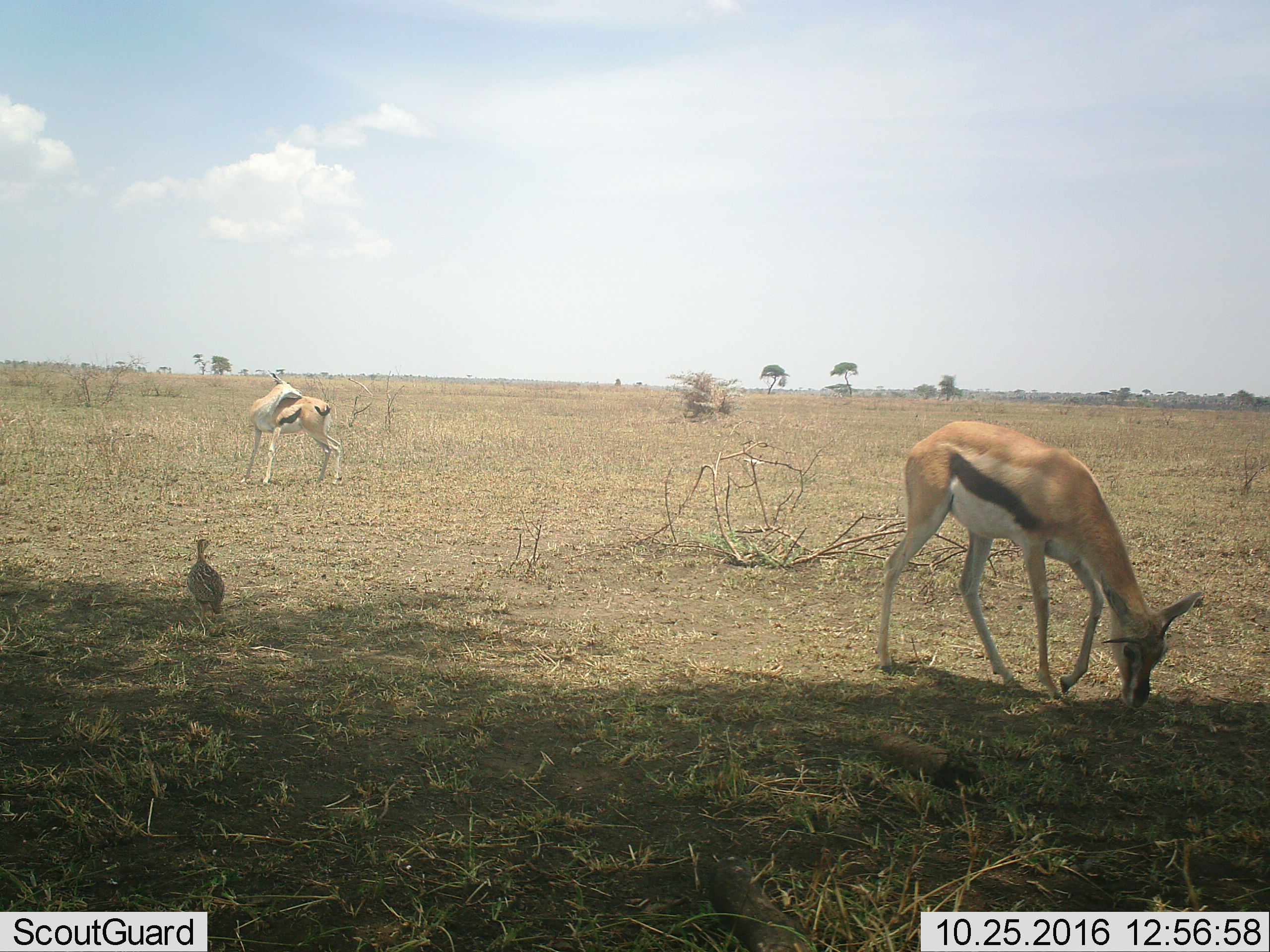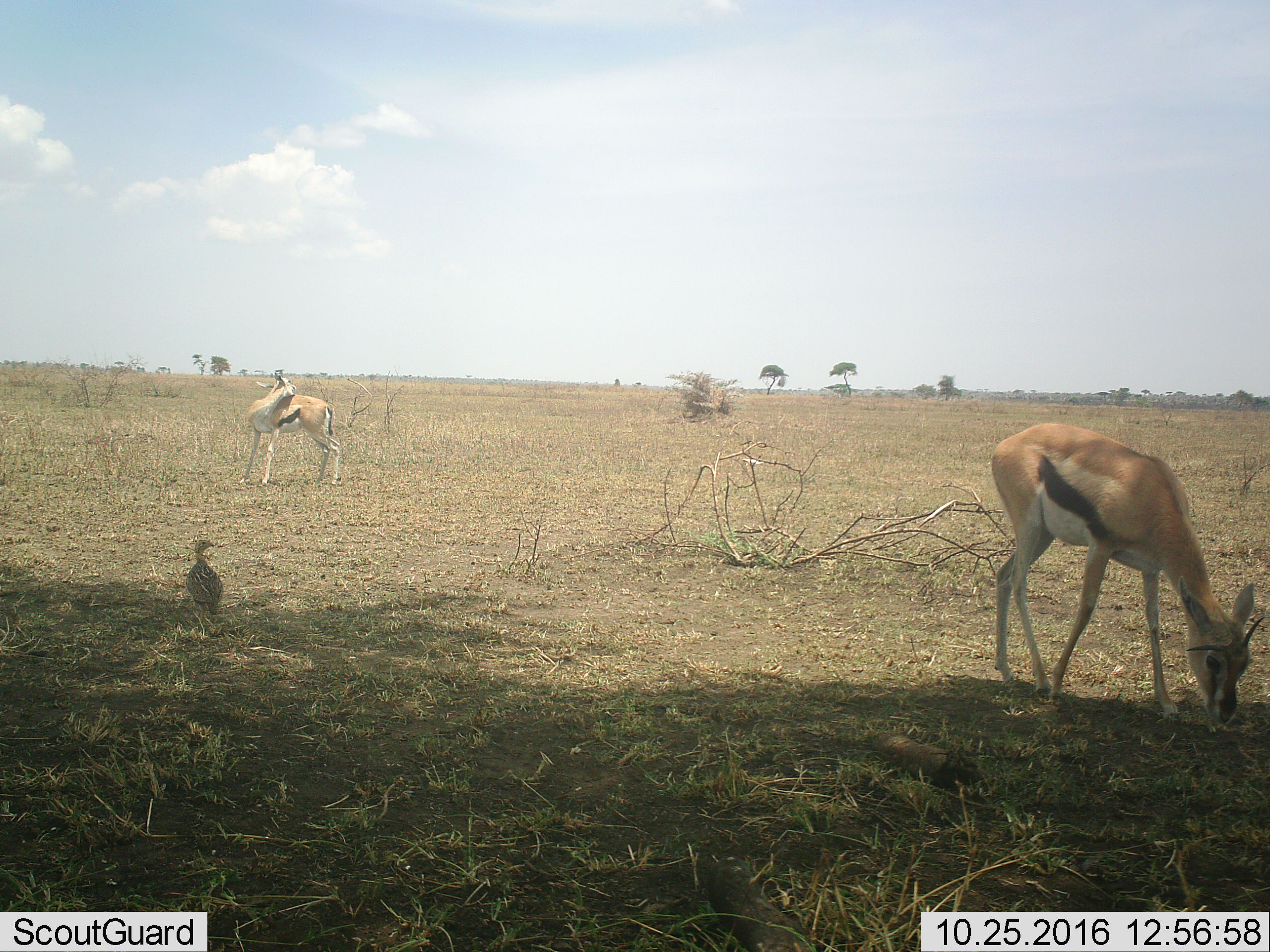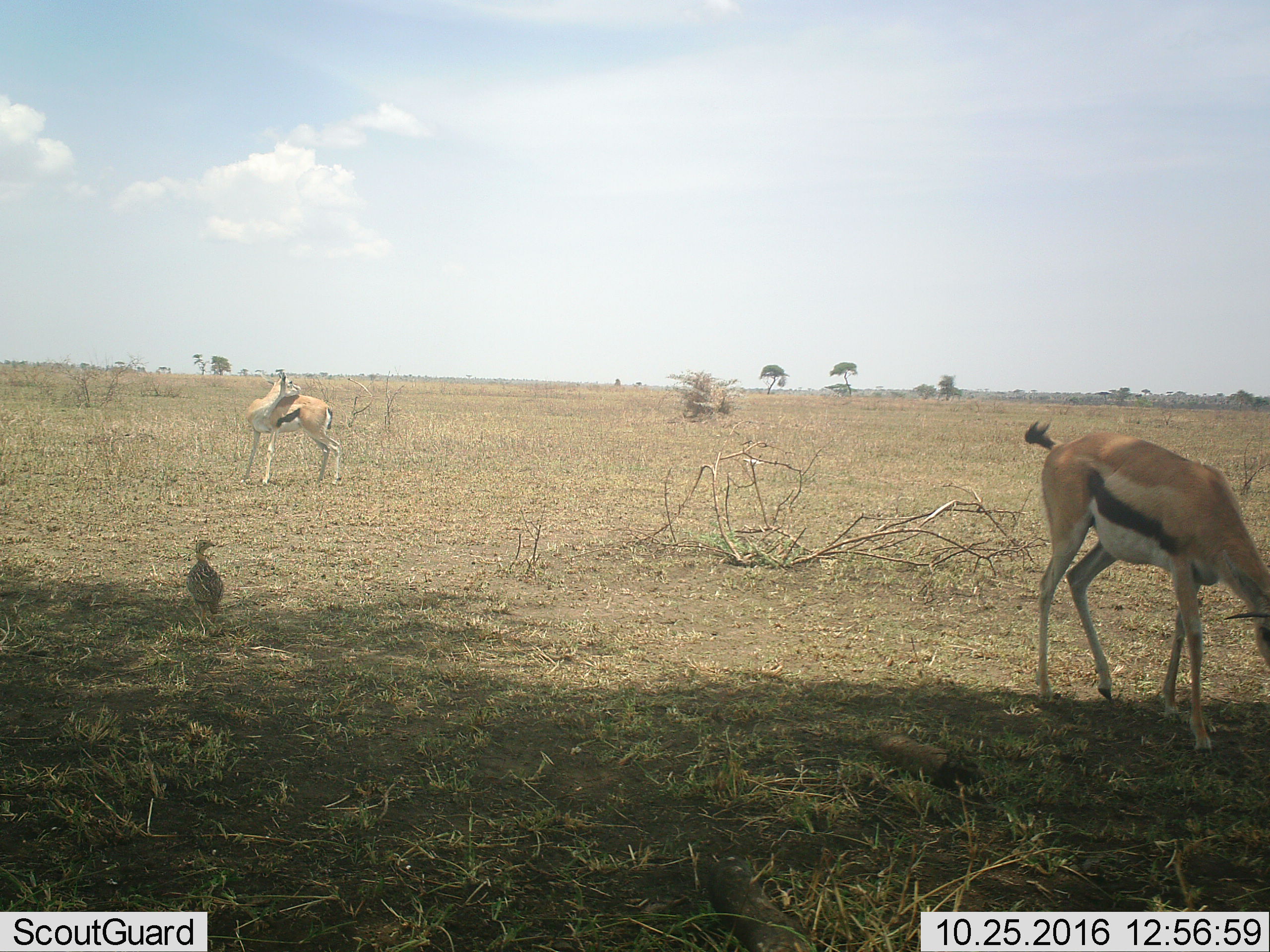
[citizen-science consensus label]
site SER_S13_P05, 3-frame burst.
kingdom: Animalia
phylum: Chordata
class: Mammalia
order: Artiodactyla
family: Bovidae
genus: Eudorcas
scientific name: Eudorcas thomsonii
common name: thomson's gazelle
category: gazellethomsons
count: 2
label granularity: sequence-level